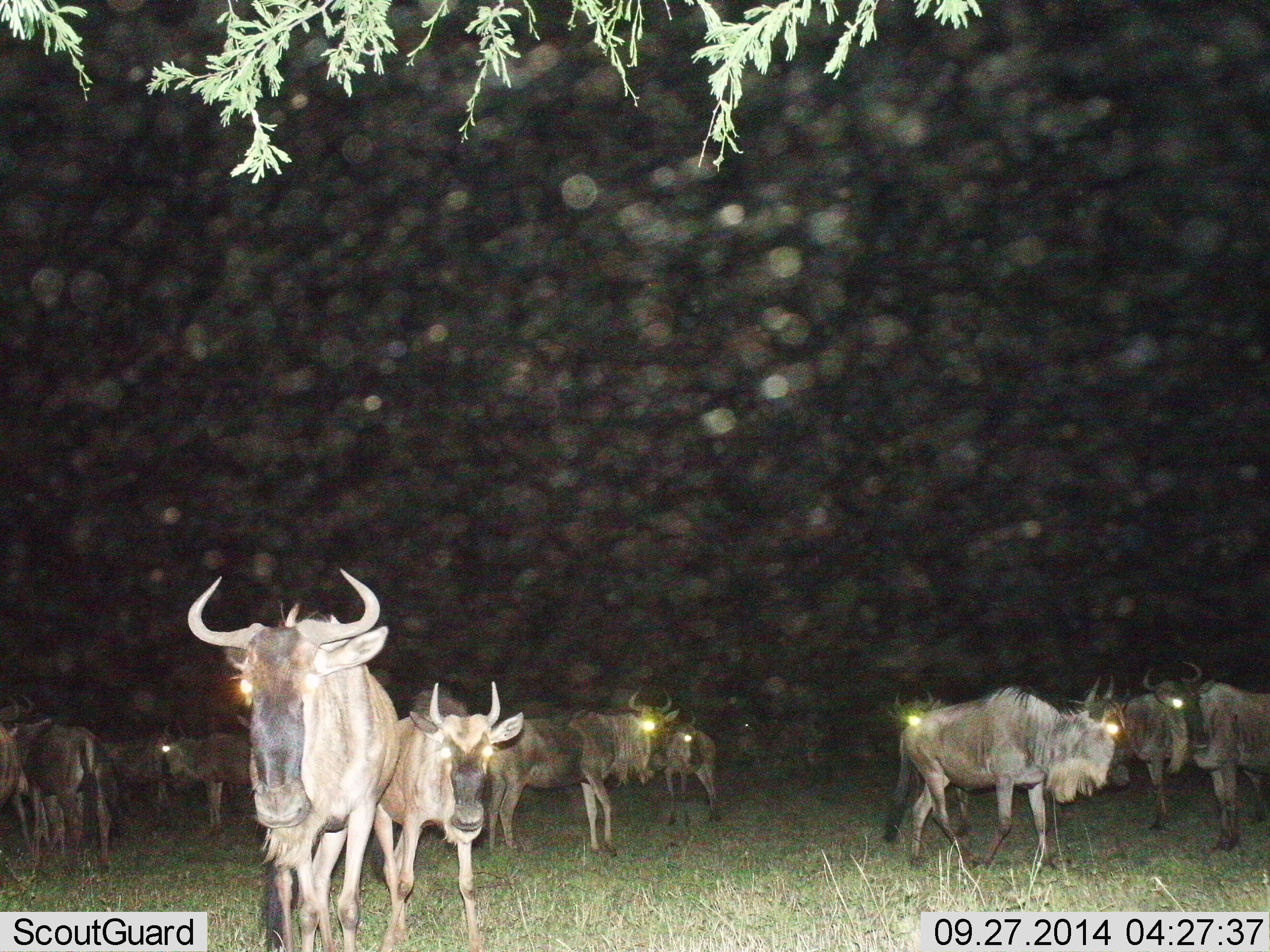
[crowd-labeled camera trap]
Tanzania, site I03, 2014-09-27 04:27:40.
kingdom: Animalia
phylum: Chordata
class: Mammalia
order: Artiodactyla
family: Bovidae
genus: Connochaetes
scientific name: Connochaetes taurinus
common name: blue wildebeest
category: wildebeest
Wildebeest (blue wildebeest) (Connochaetes taurinus), count 11-50. Behavior (volunteer vote fractions): standing 90%, resting 0%, moving 60%, interacting 0%. Young present (vote fraction): 10%. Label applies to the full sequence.